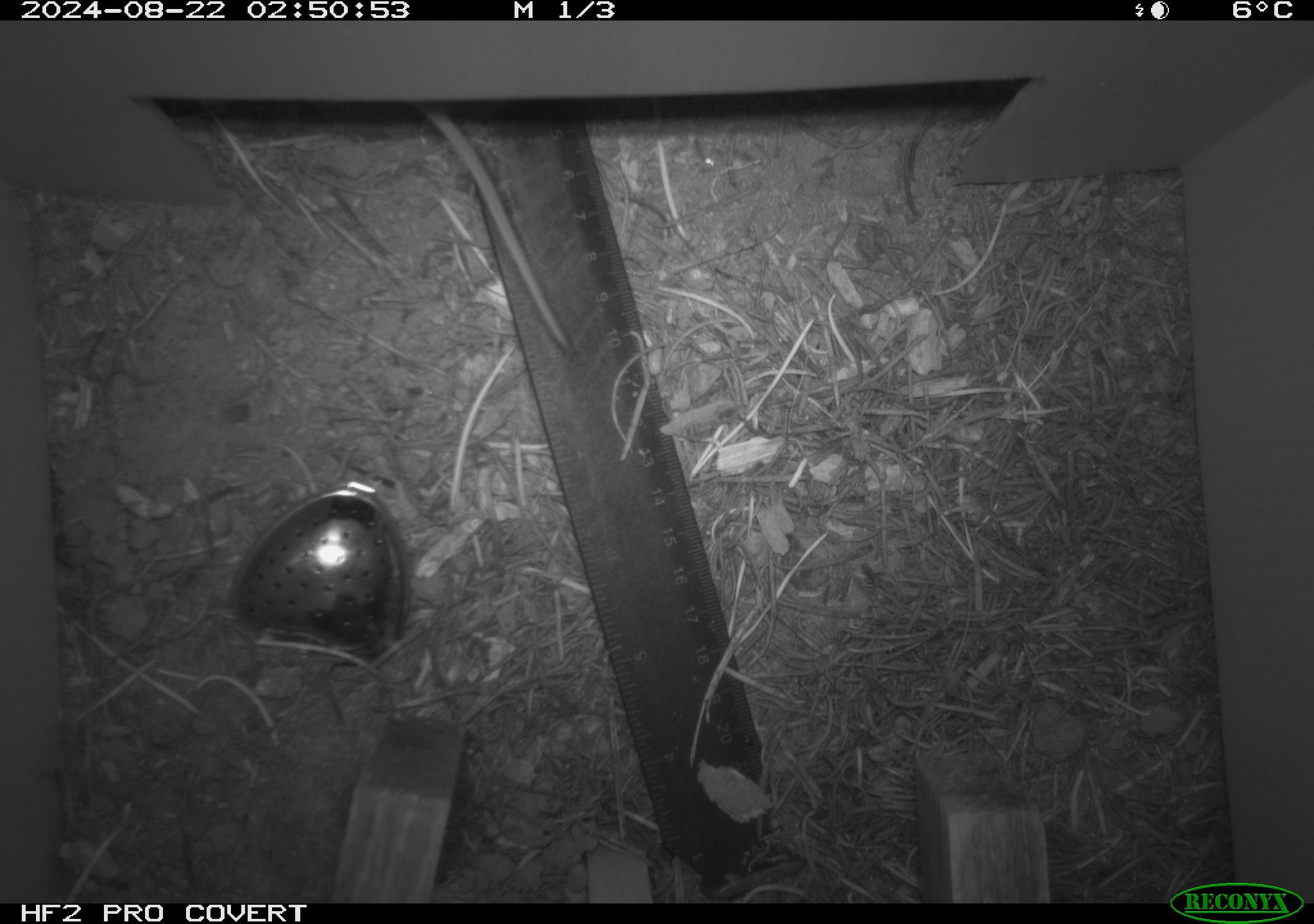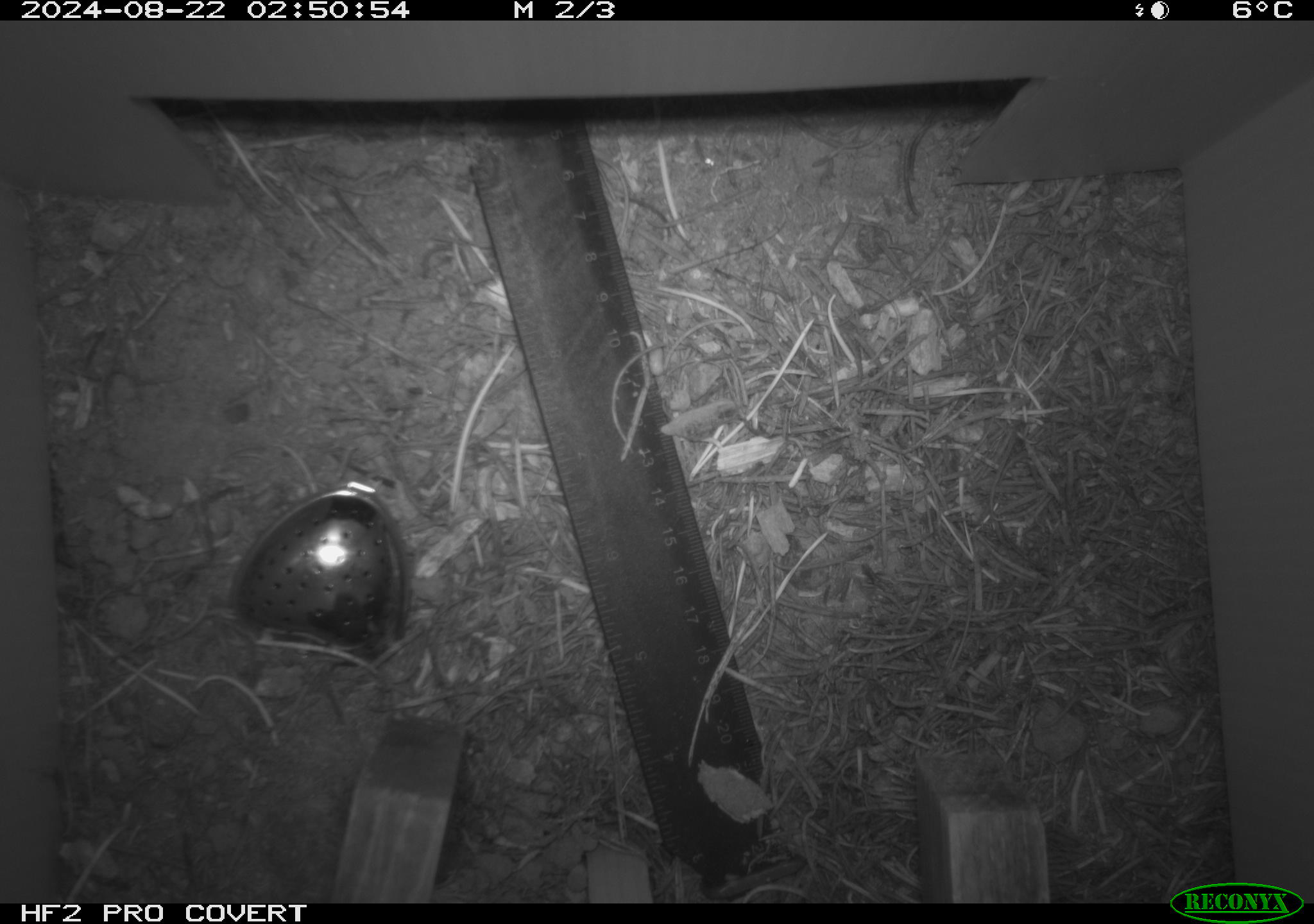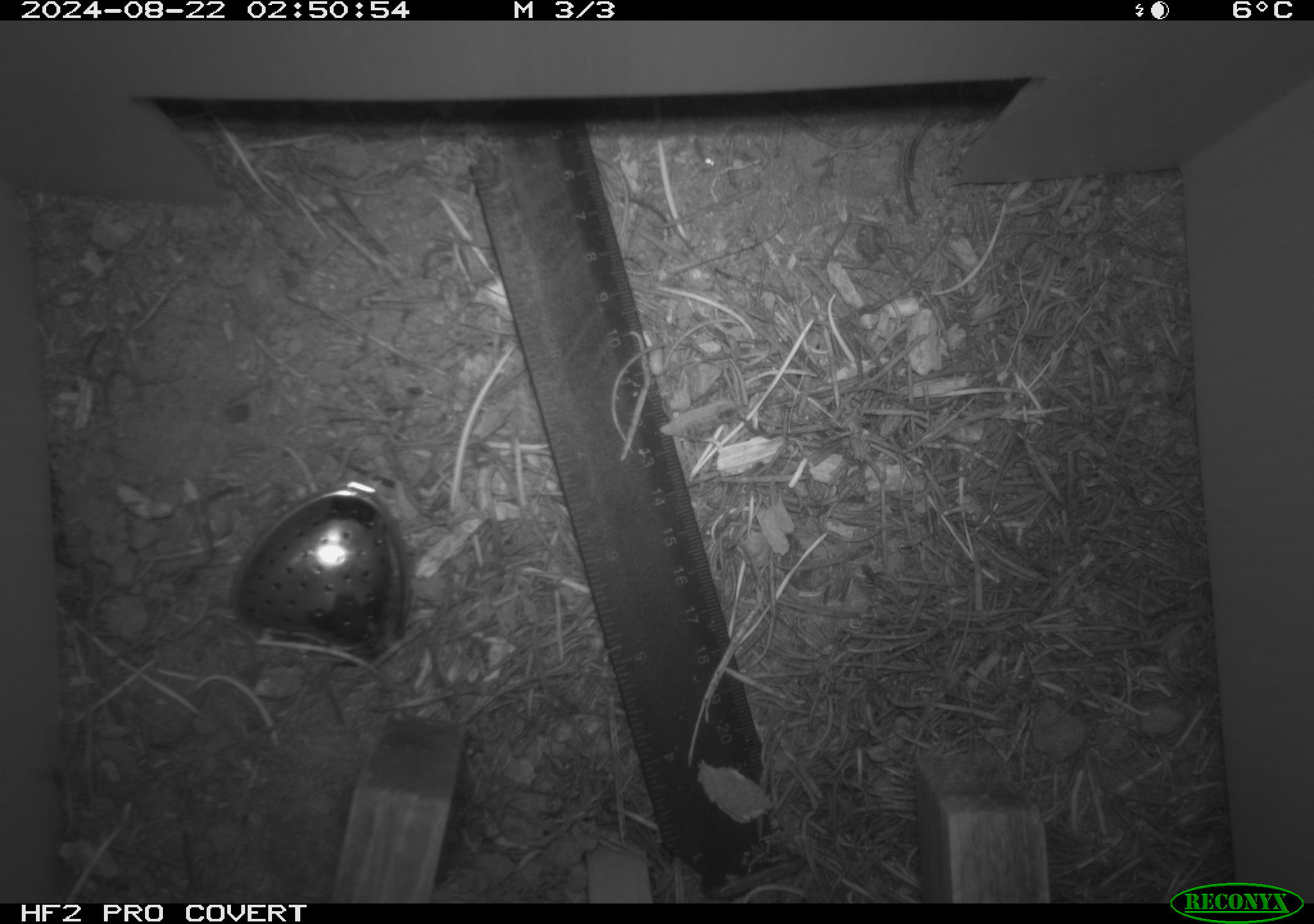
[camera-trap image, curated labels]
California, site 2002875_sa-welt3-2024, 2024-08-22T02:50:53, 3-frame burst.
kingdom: Animalia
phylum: Chordata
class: Mammalia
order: Rodentia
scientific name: Rodentia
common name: rodent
Rodent (Rodentia).